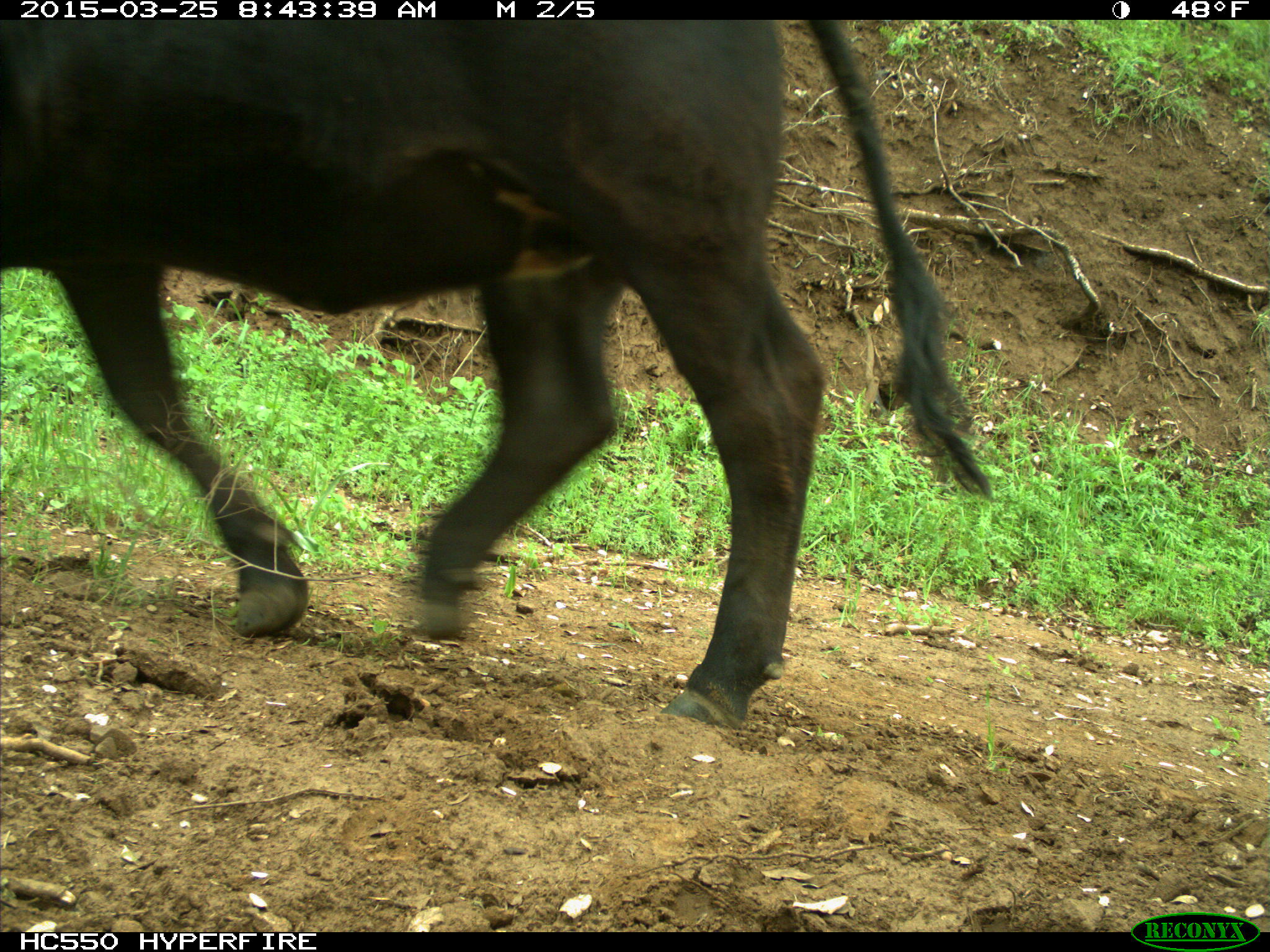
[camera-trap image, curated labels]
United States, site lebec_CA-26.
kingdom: Animalia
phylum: Chordata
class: Mammalia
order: Artiodactyla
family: Bovidae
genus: Bos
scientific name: Bos taurus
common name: domestic cow